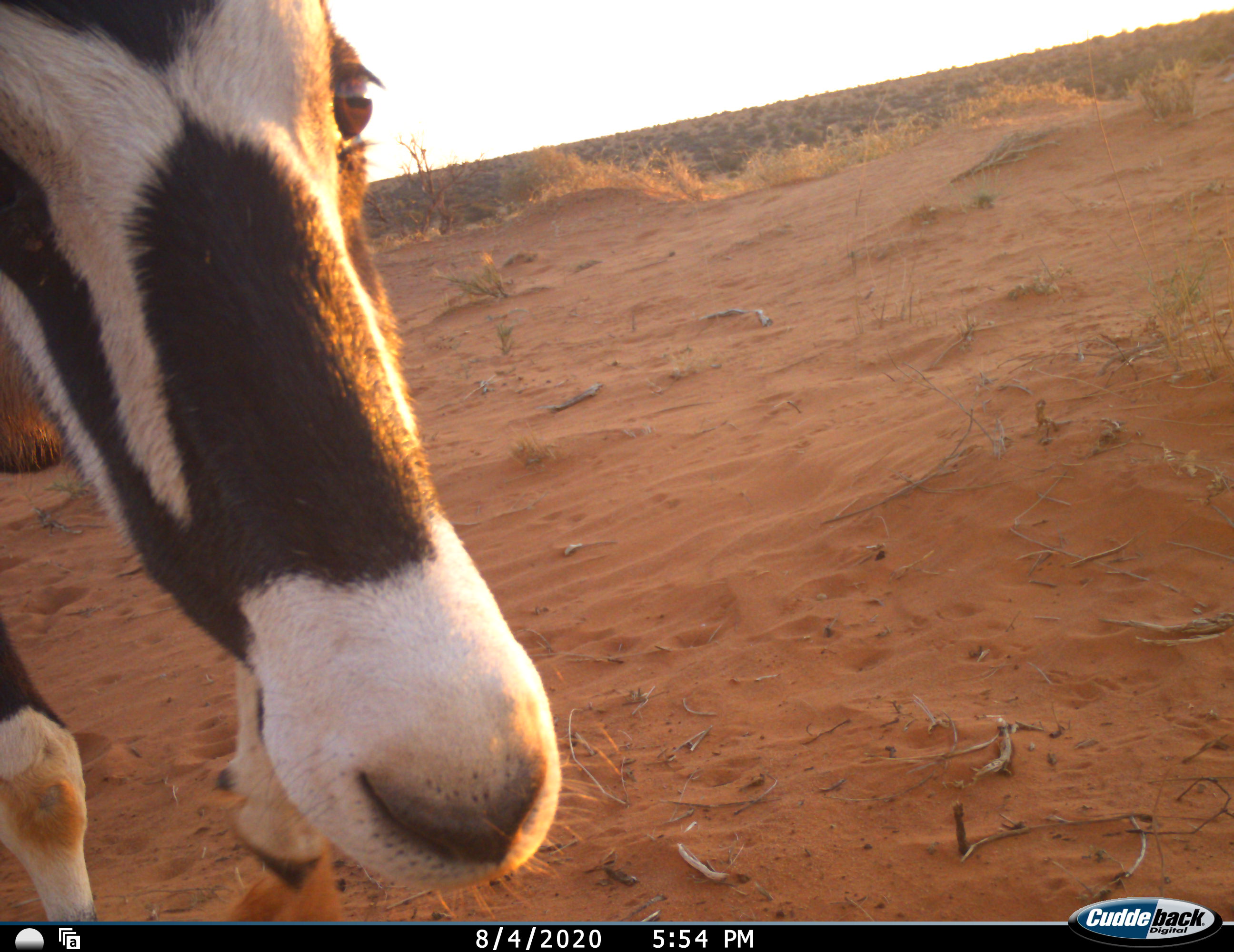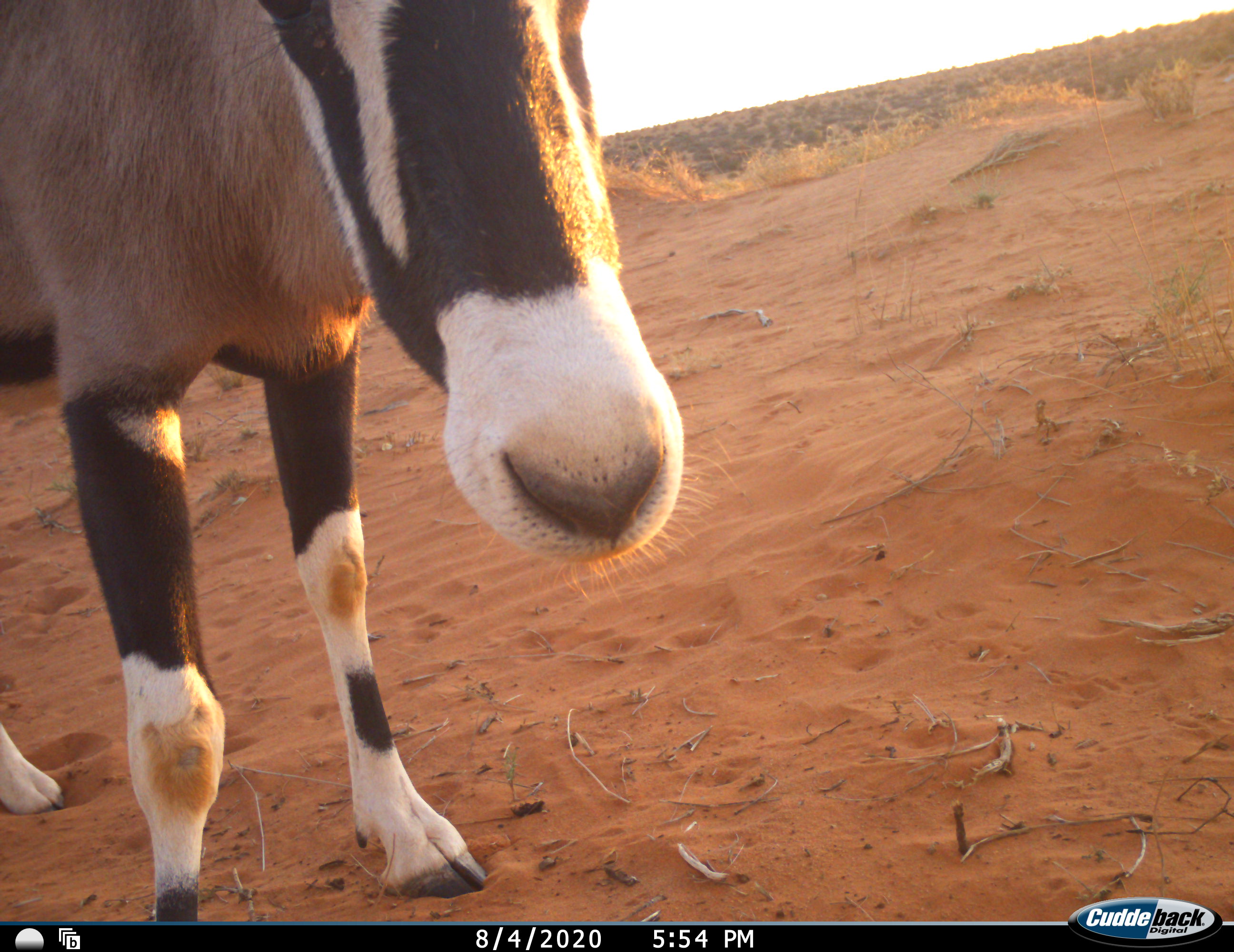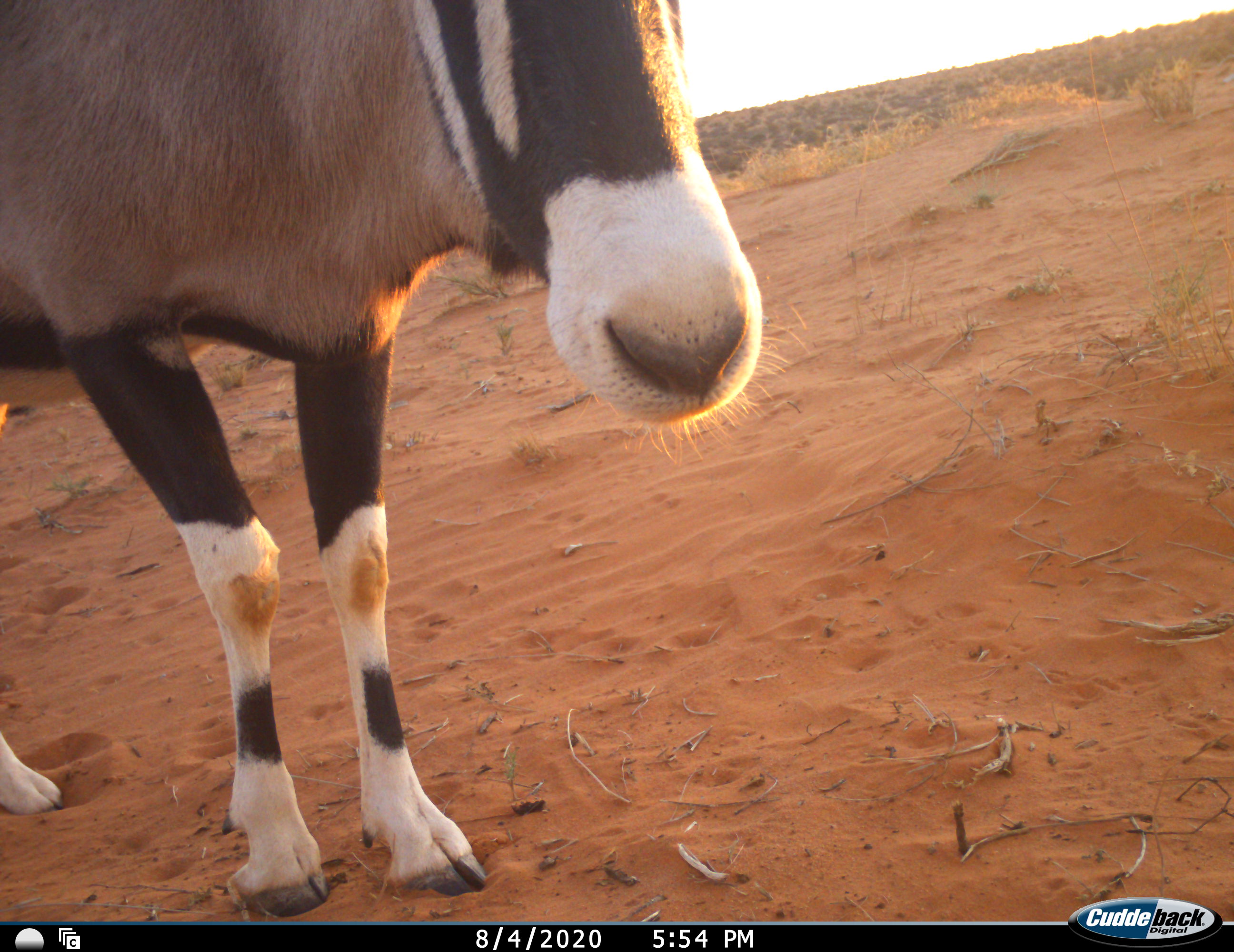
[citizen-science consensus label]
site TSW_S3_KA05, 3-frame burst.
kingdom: Animalia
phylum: Chordata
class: Mammalia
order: Artiodactyla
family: Bovidae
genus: Oryx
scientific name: Oryx gazella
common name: gemsbok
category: oryx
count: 1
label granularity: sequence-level